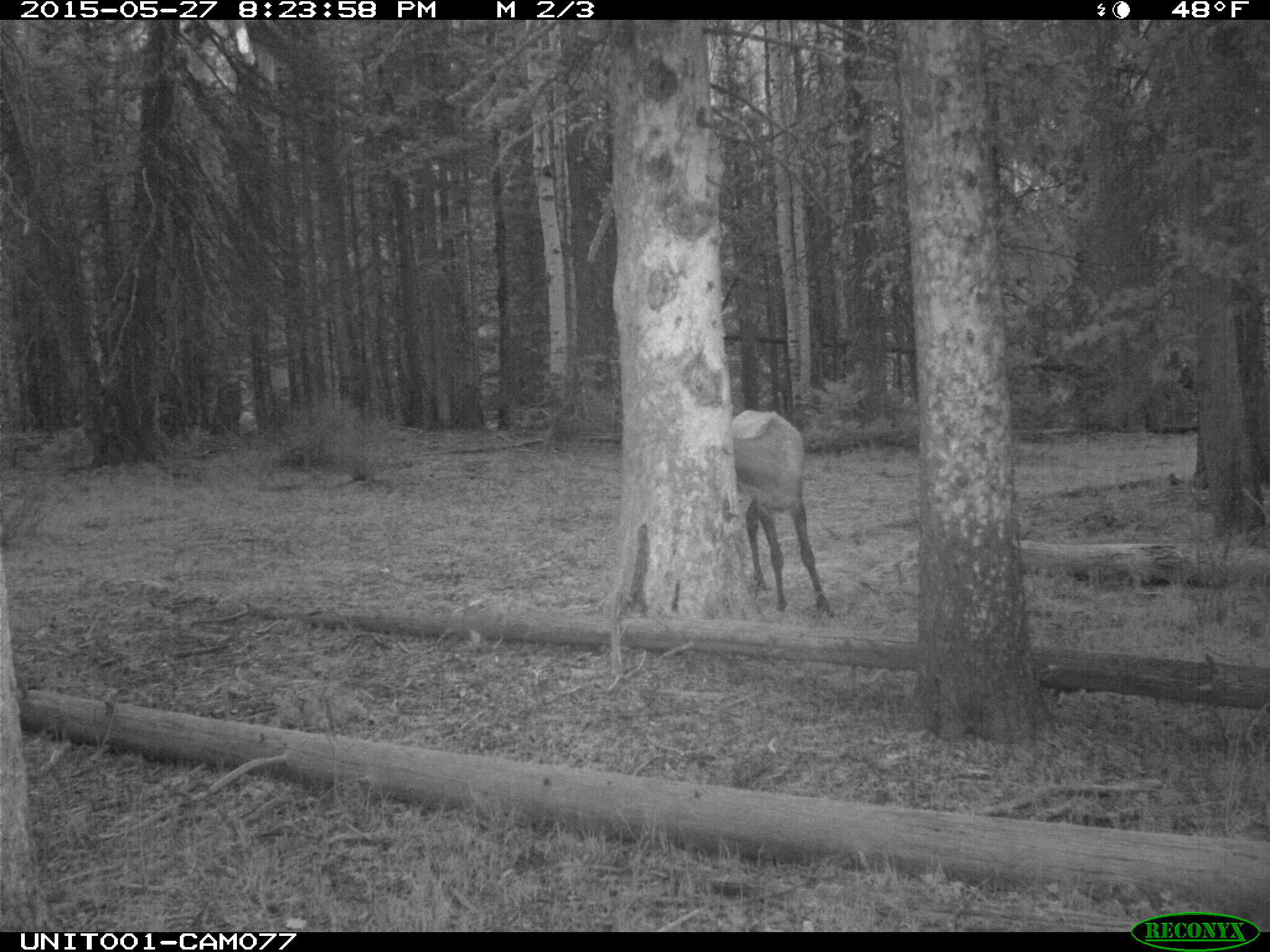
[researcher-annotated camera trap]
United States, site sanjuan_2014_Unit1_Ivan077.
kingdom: Animalia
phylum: Chordata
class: Mammalia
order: Artiodactyla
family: Cervidae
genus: Cervus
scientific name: Cervus elaphus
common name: red deer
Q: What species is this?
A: Cervus elaphus (red deer).